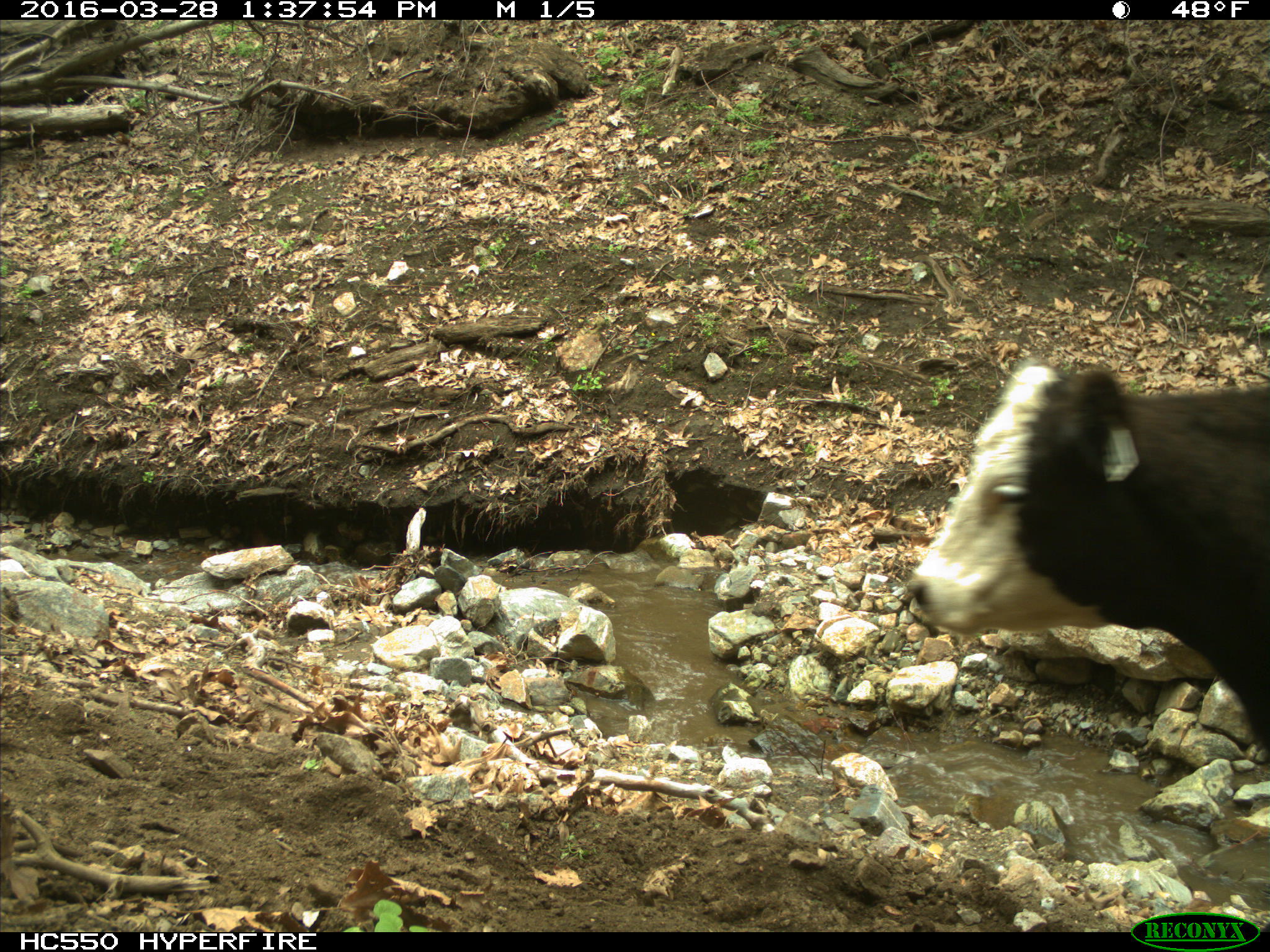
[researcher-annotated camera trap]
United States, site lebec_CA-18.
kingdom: Animalia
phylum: Chordata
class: Mammalia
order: Artiodactyla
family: Bovidae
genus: Bos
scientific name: Bos taurus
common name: domestic cow